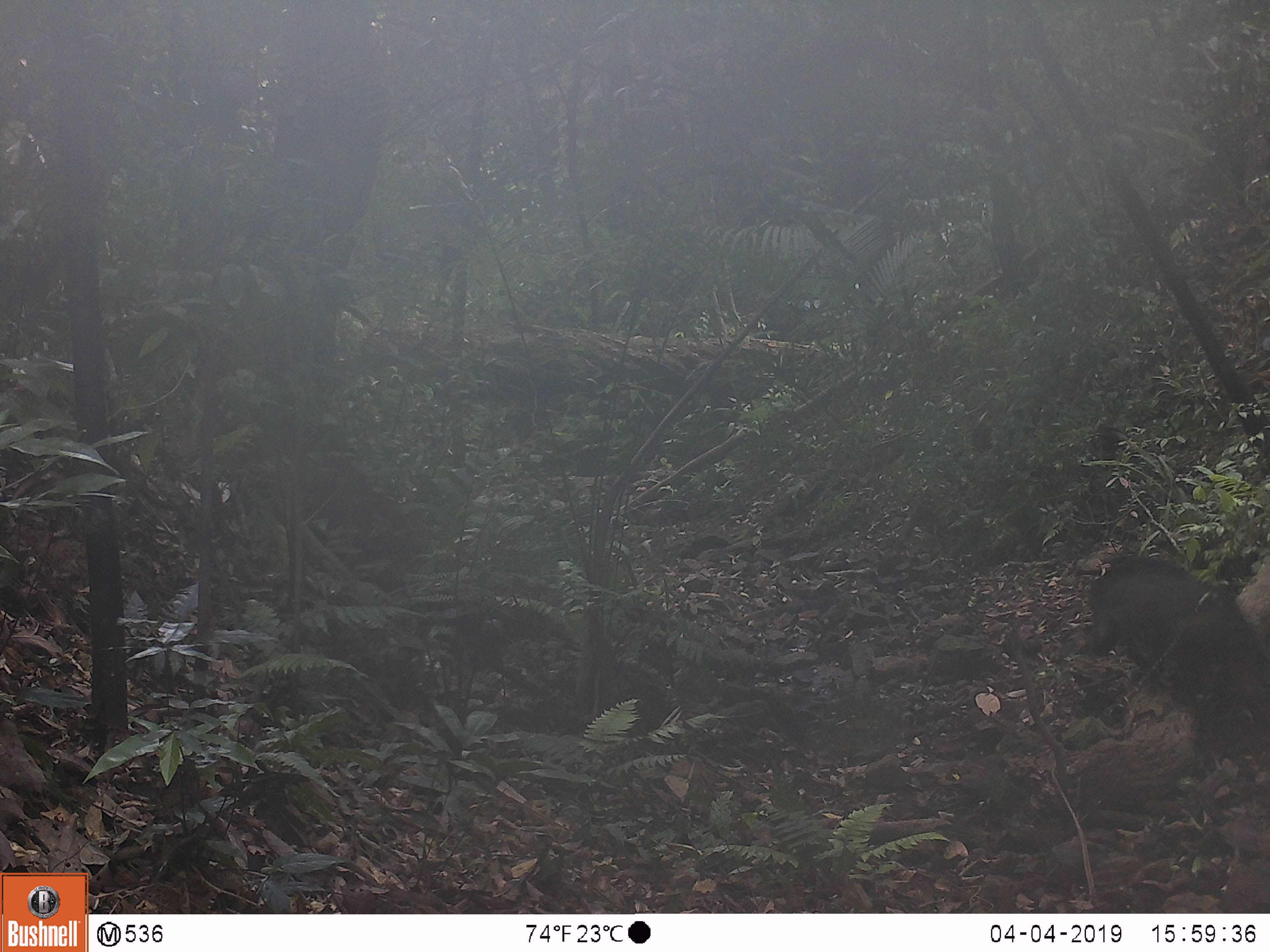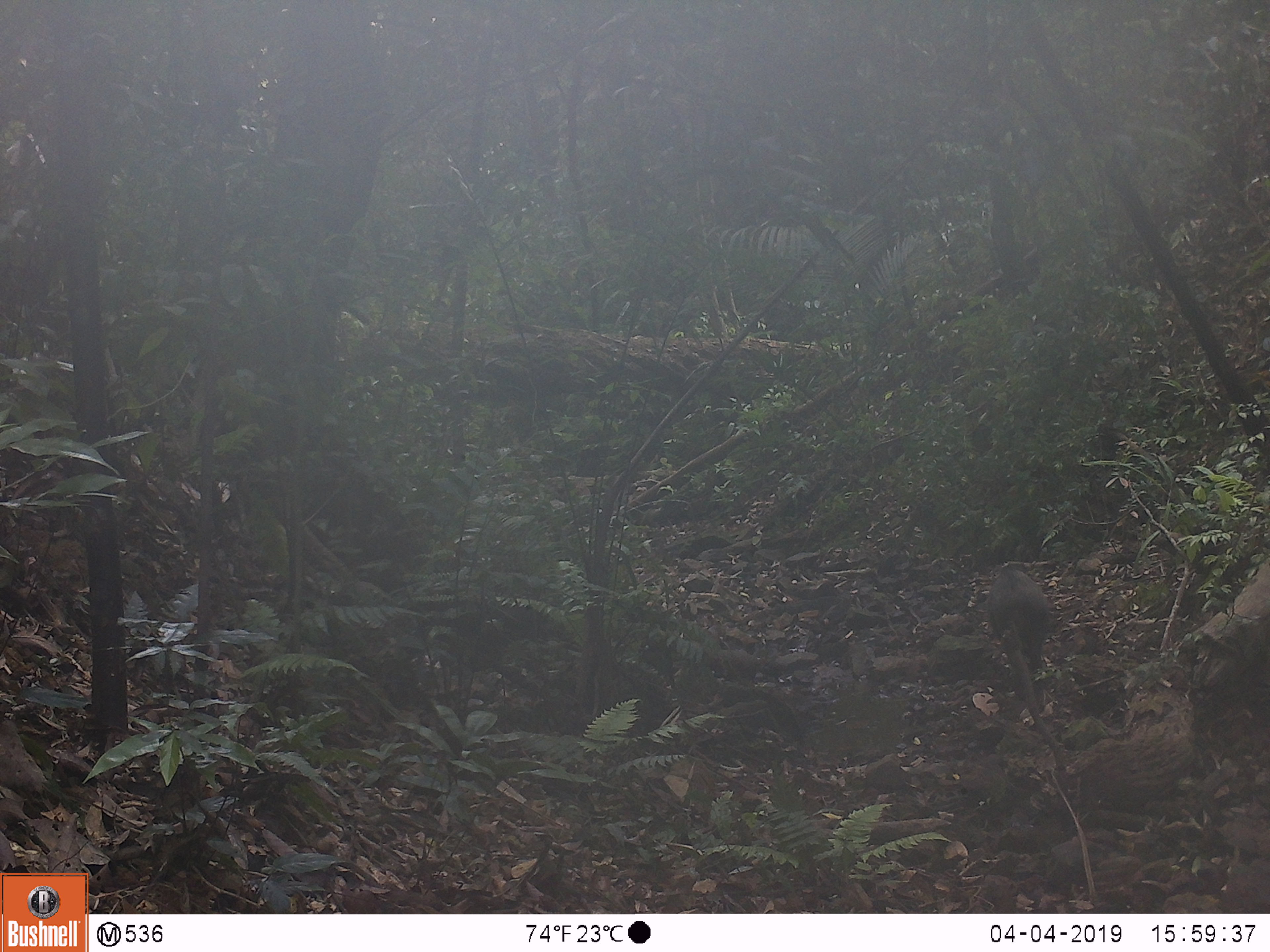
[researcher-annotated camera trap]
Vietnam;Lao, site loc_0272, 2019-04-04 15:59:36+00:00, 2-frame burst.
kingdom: Animalia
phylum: Chordata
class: Mammalia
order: Artiodactyla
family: Suidae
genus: Sus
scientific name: Sus scrofa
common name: eurasian wild pig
Eurasian wild pig (Sus scrofa). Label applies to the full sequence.